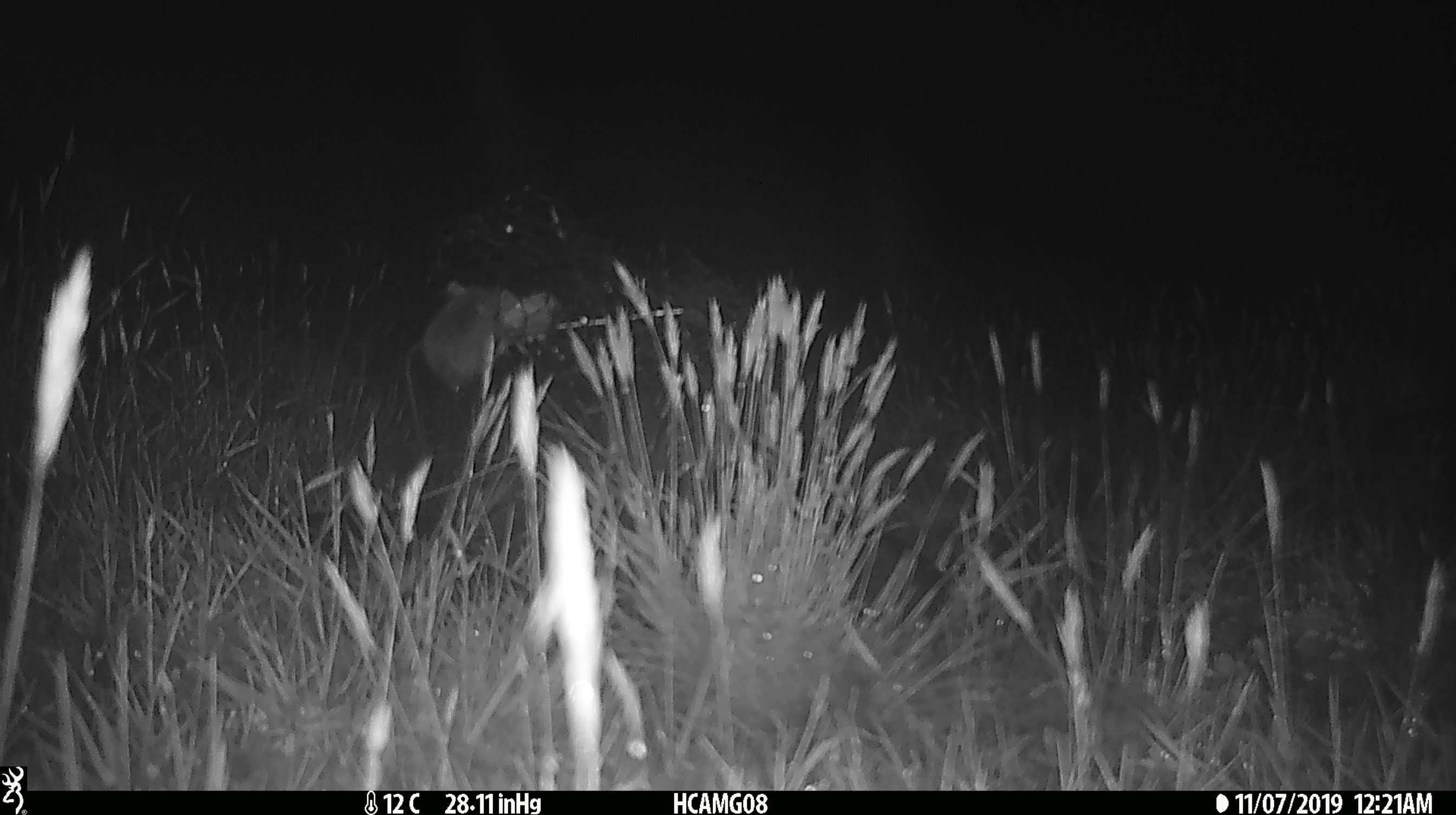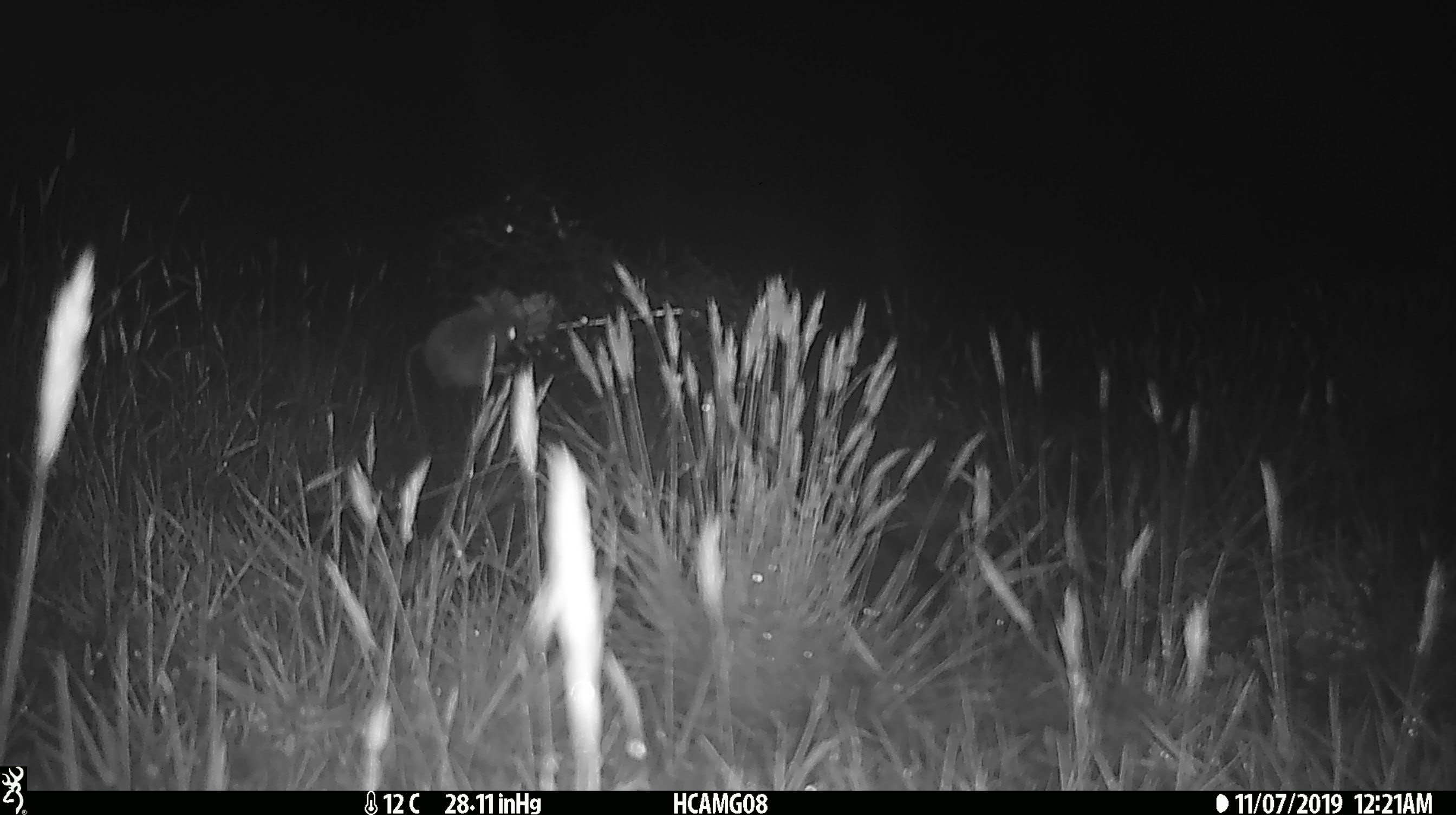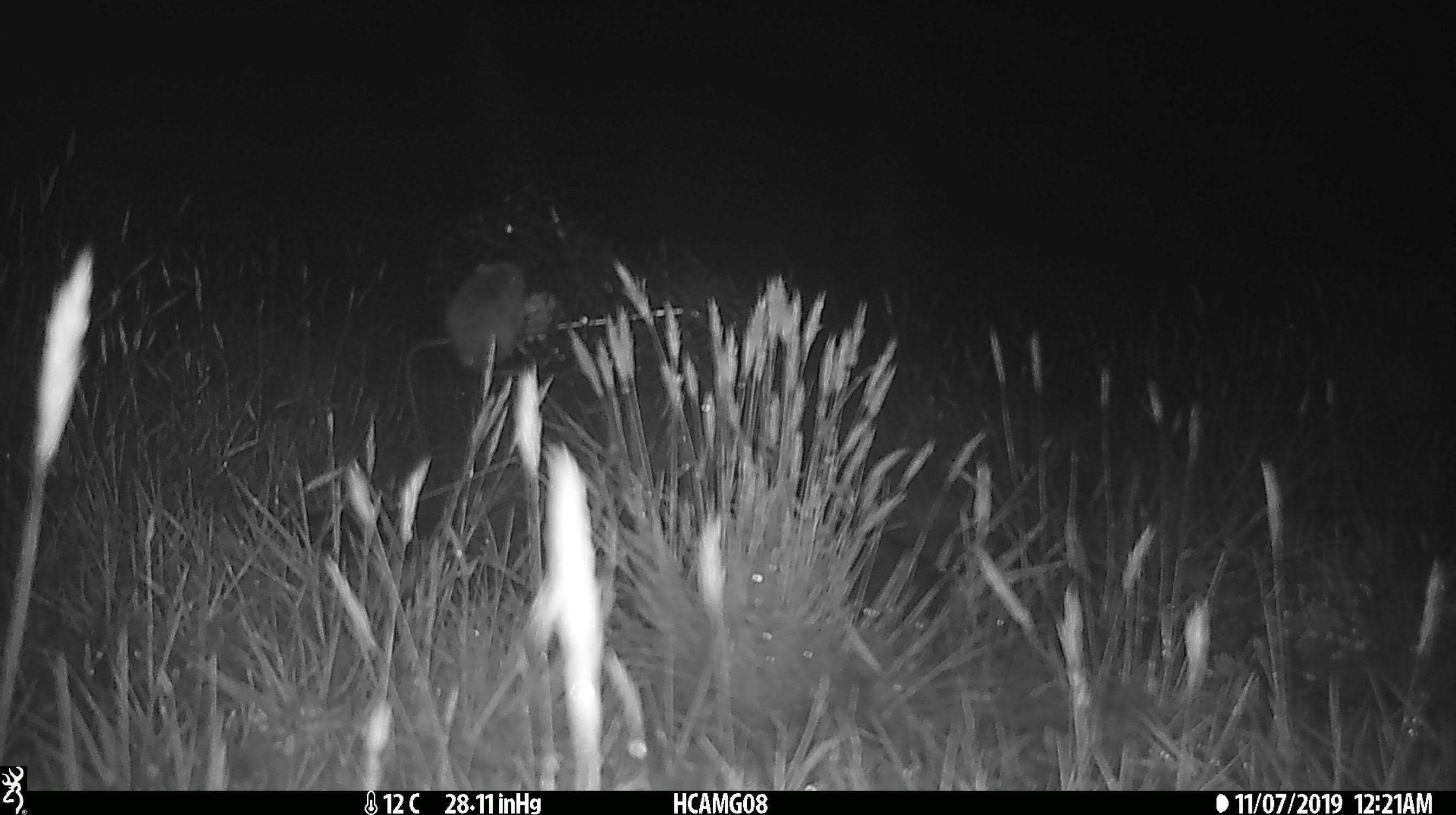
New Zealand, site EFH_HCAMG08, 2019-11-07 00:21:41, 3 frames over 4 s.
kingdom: Animalia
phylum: Chordata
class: Mammalia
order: Rodentia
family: Muridae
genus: Mus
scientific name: Mus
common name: mouse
Mouse (Mus).